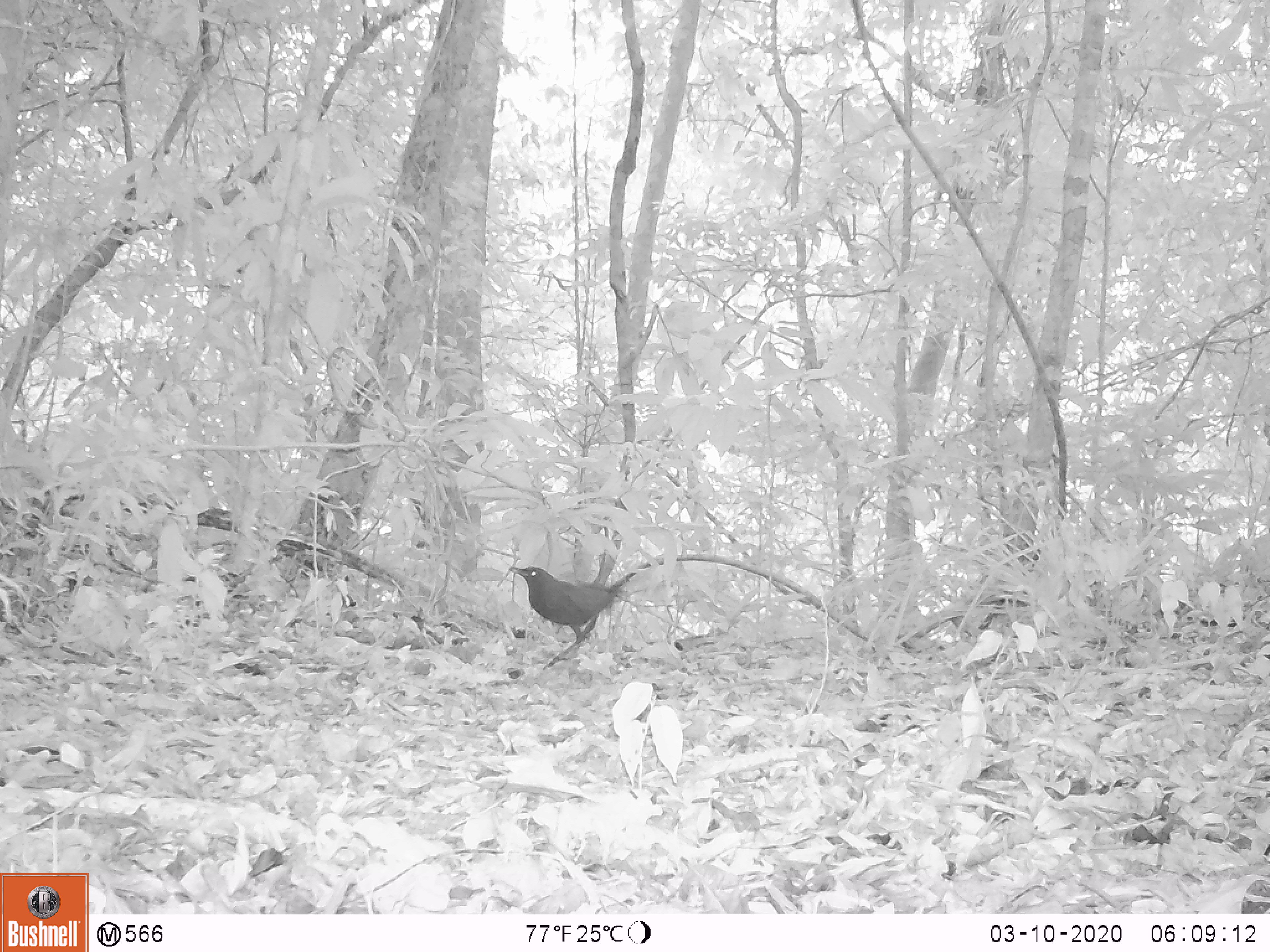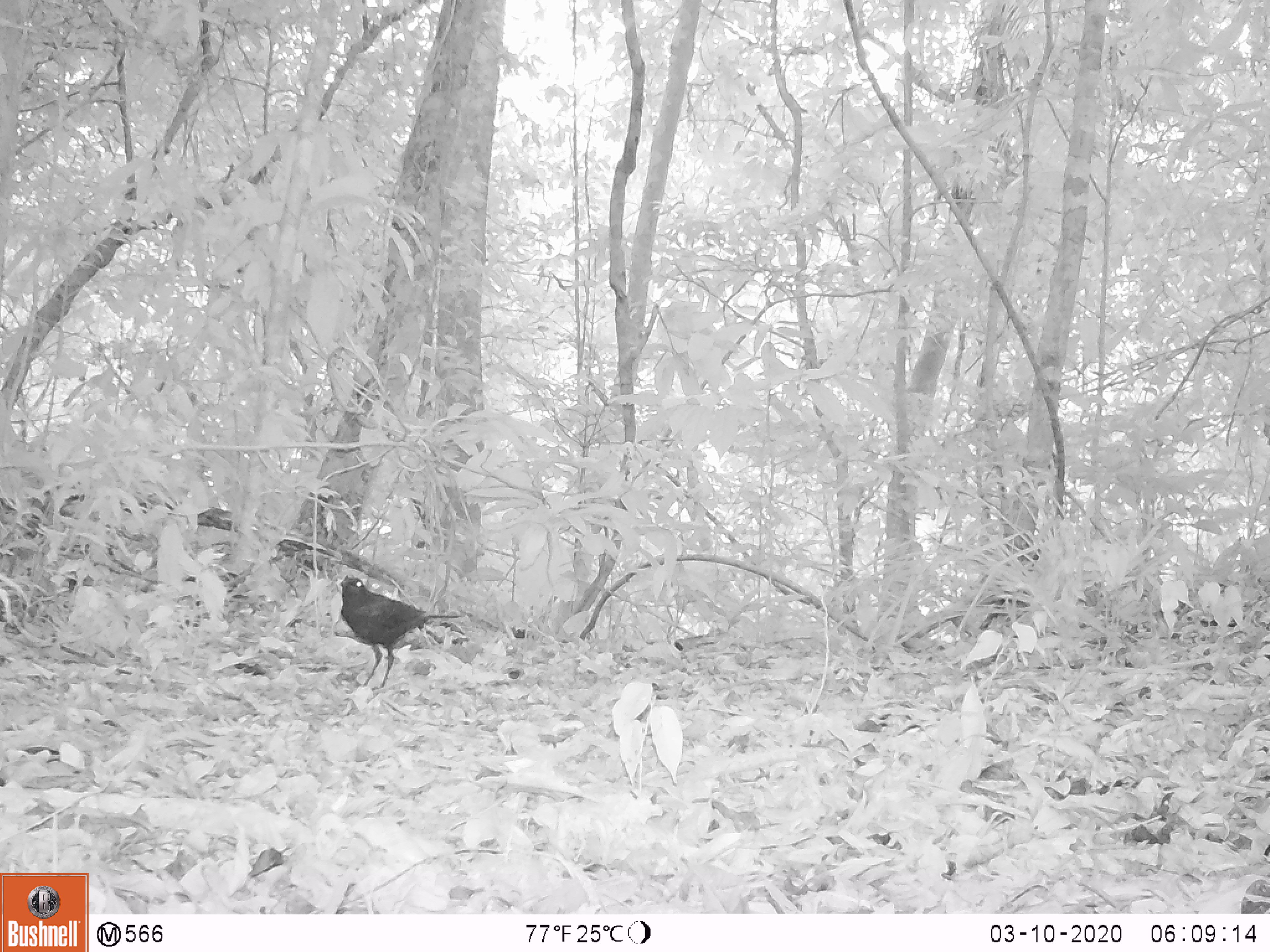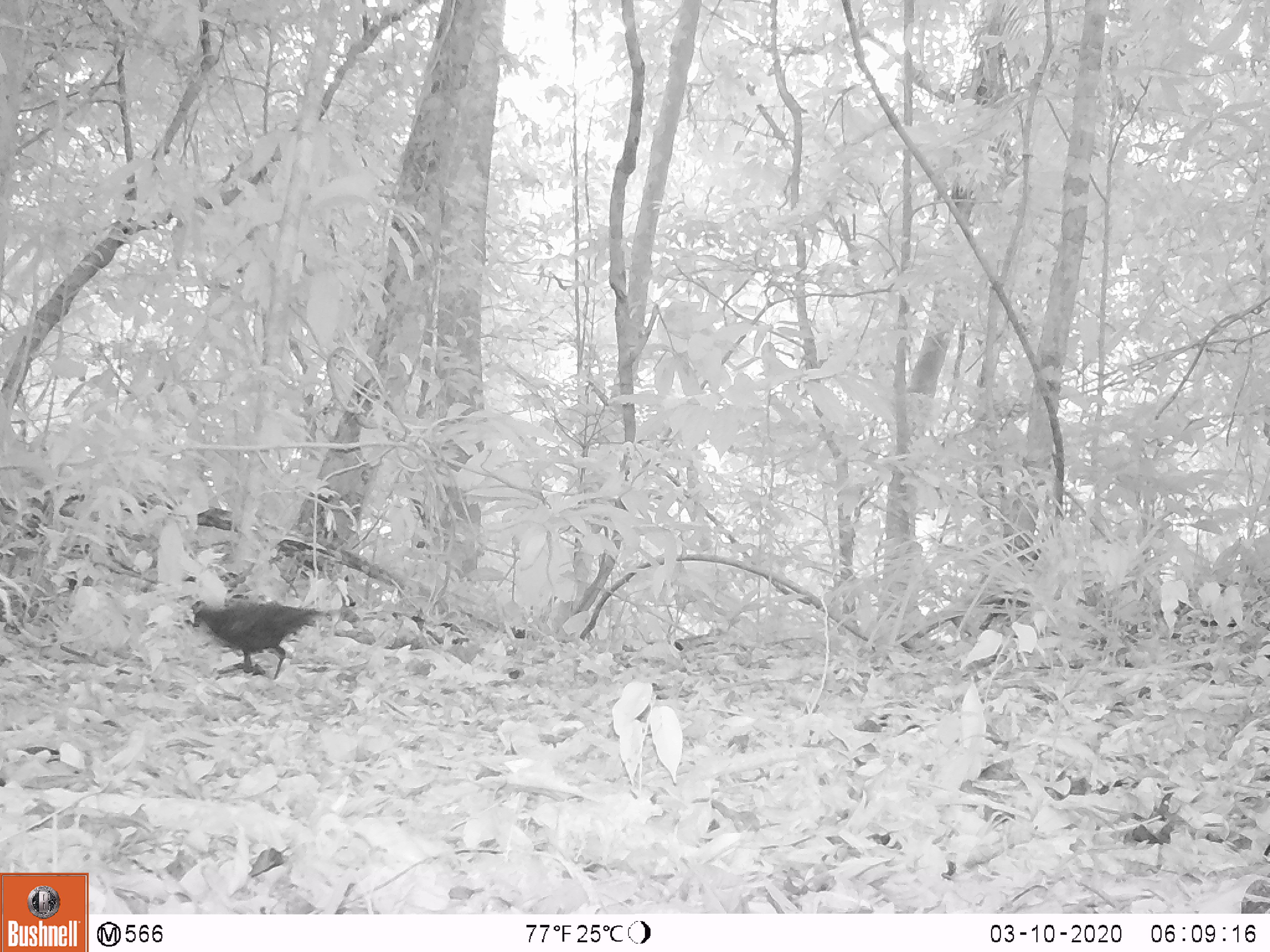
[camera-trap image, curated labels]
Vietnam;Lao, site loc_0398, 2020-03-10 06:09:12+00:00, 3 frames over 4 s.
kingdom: Animalia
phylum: Chordata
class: Aves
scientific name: Aves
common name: bird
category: unidentified bird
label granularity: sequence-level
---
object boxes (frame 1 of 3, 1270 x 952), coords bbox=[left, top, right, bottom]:
unidentified bird: bbox=[509, 566, 630, 644]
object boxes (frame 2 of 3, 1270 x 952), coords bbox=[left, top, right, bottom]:
unidentified bird: bbox=[340, 573, 461, 688]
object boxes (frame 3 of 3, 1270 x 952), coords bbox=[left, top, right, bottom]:
unidentified bird: bbox=[190, 597, 323, 679]